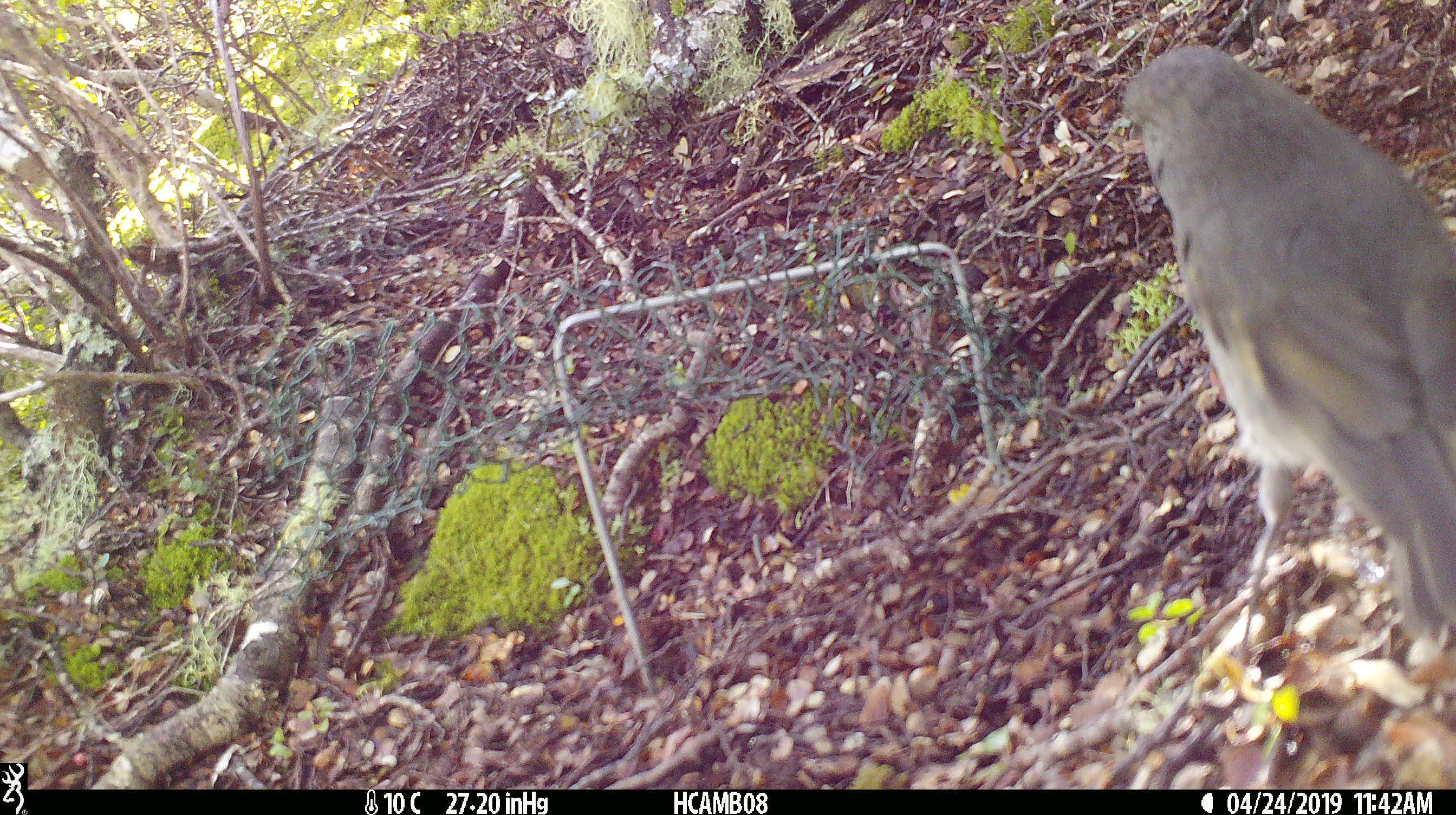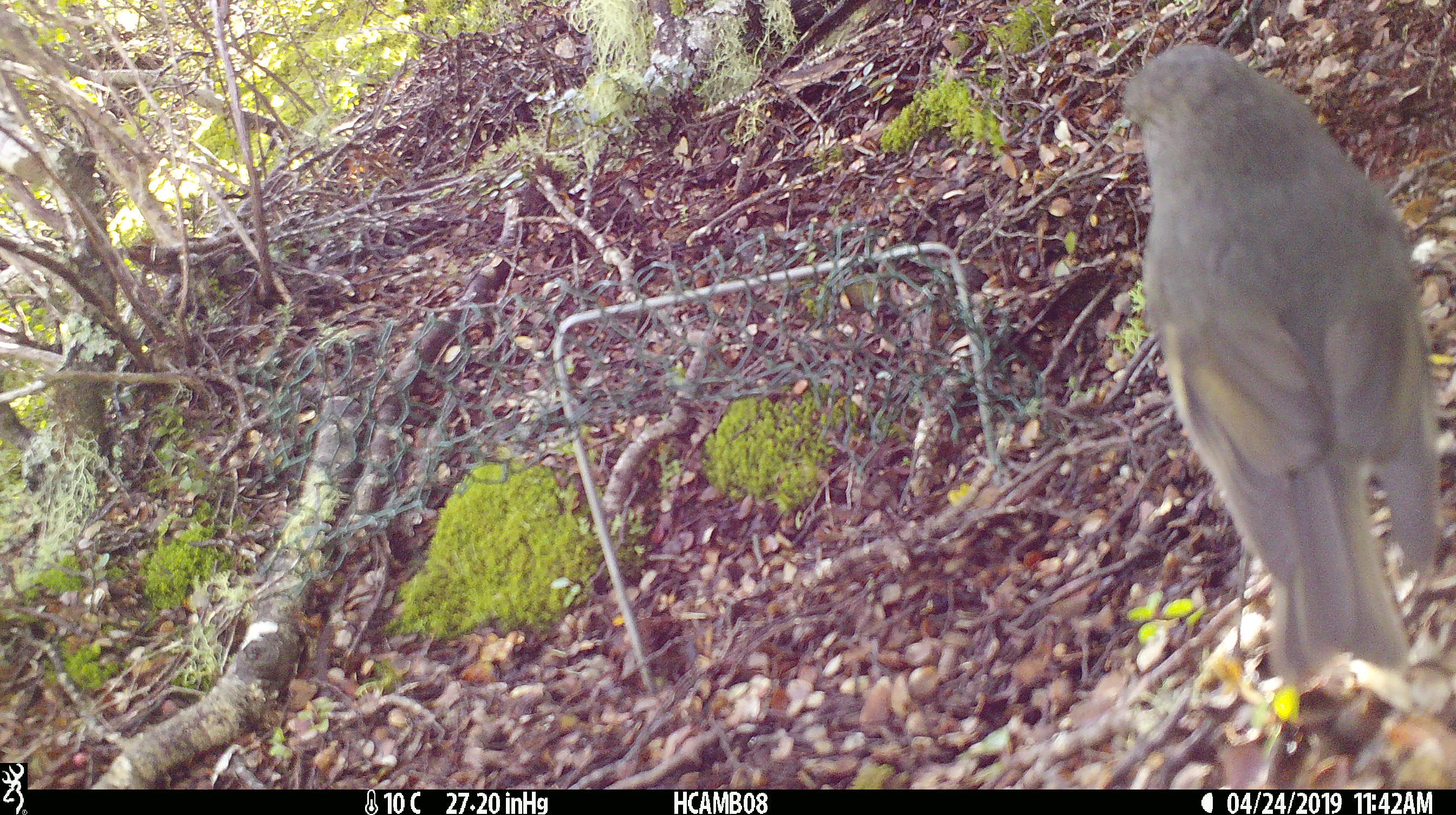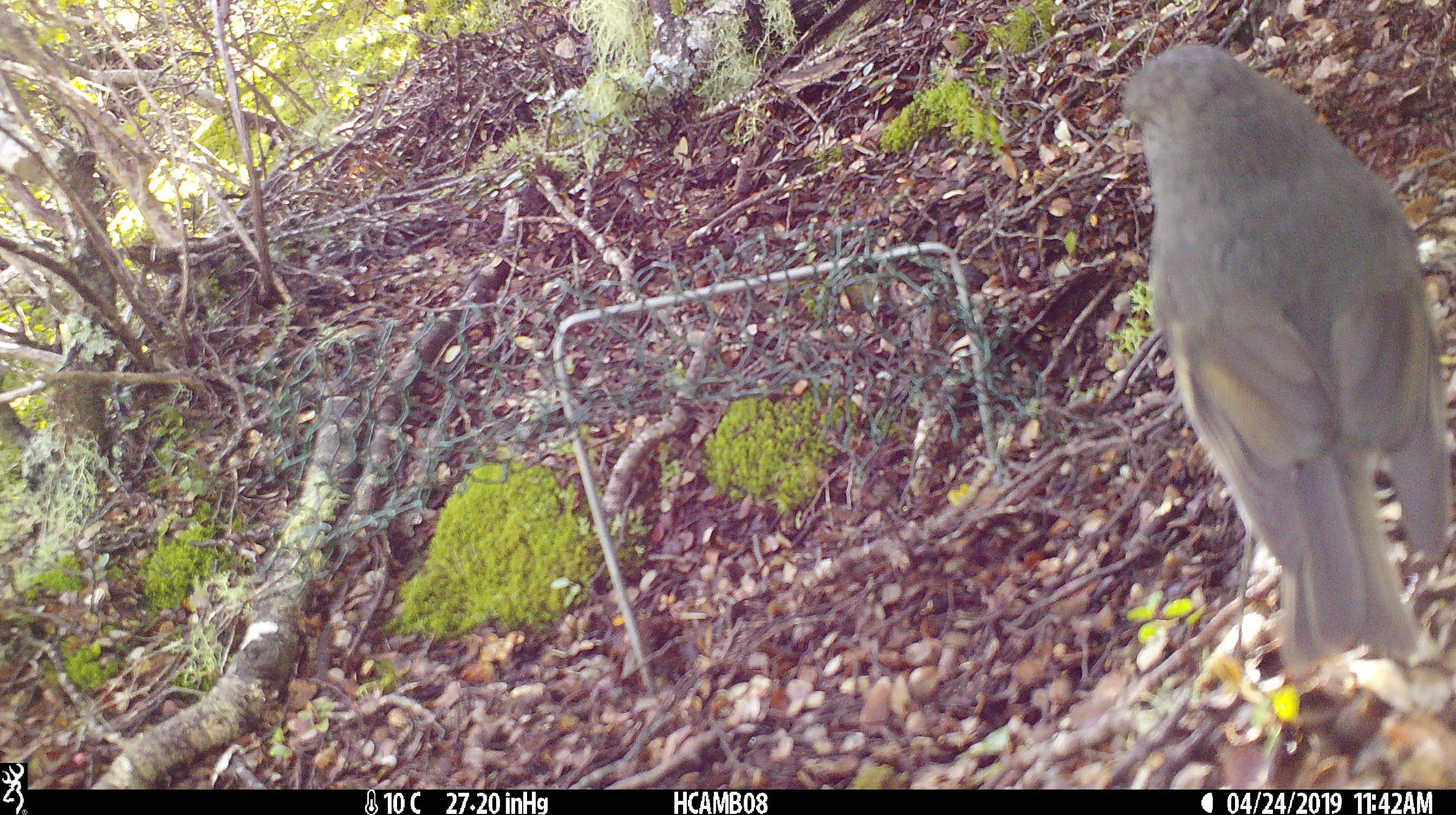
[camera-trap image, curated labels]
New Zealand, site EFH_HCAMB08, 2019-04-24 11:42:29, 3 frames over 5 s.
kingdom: Animalia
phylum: Chordata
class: Aves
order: Passeriformes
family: Petroicidae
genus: Petroica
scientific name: Petroica australis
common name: new zealand robin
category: robin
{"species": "robin (new zealand robin) (Petroica australis)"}